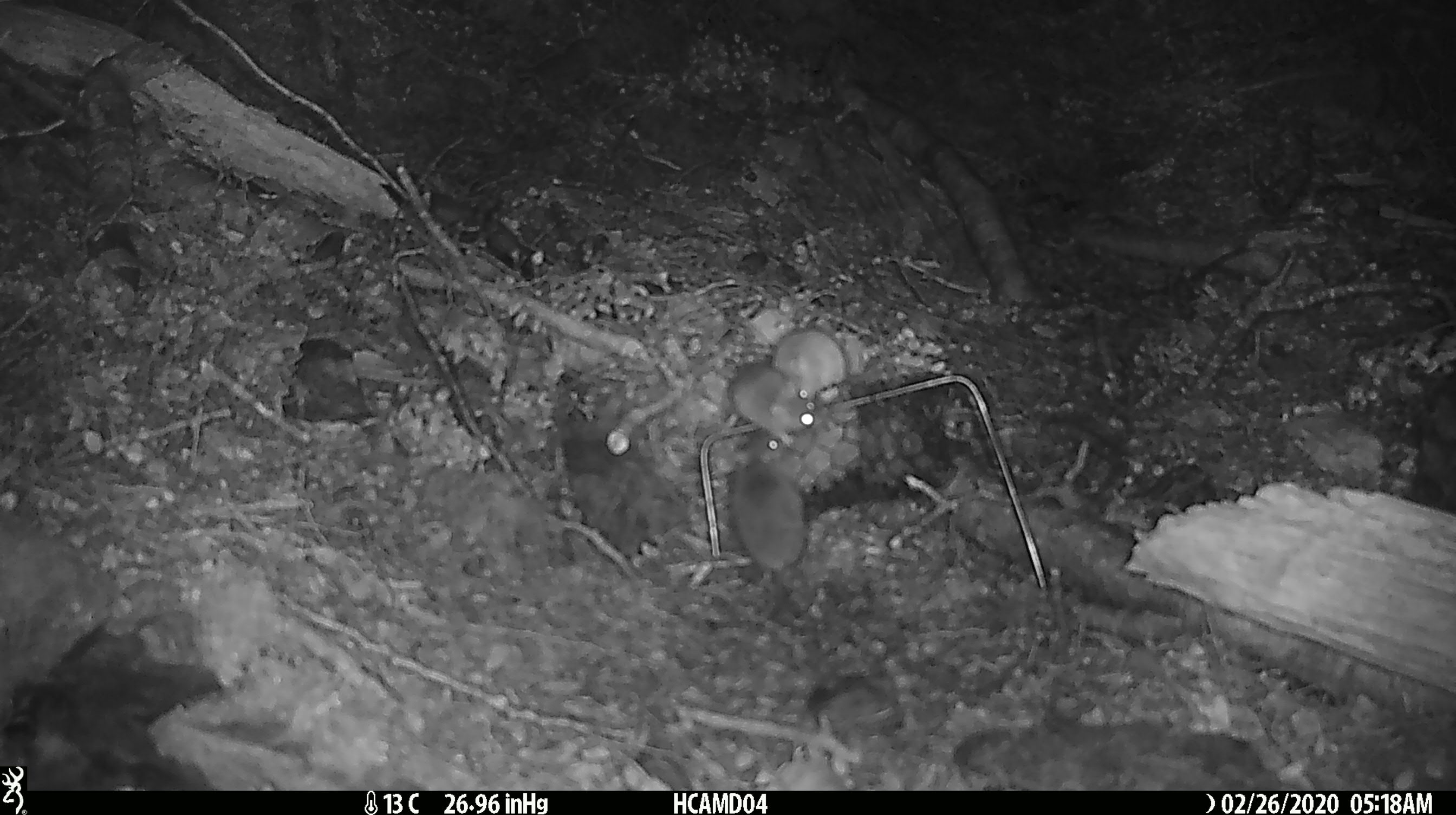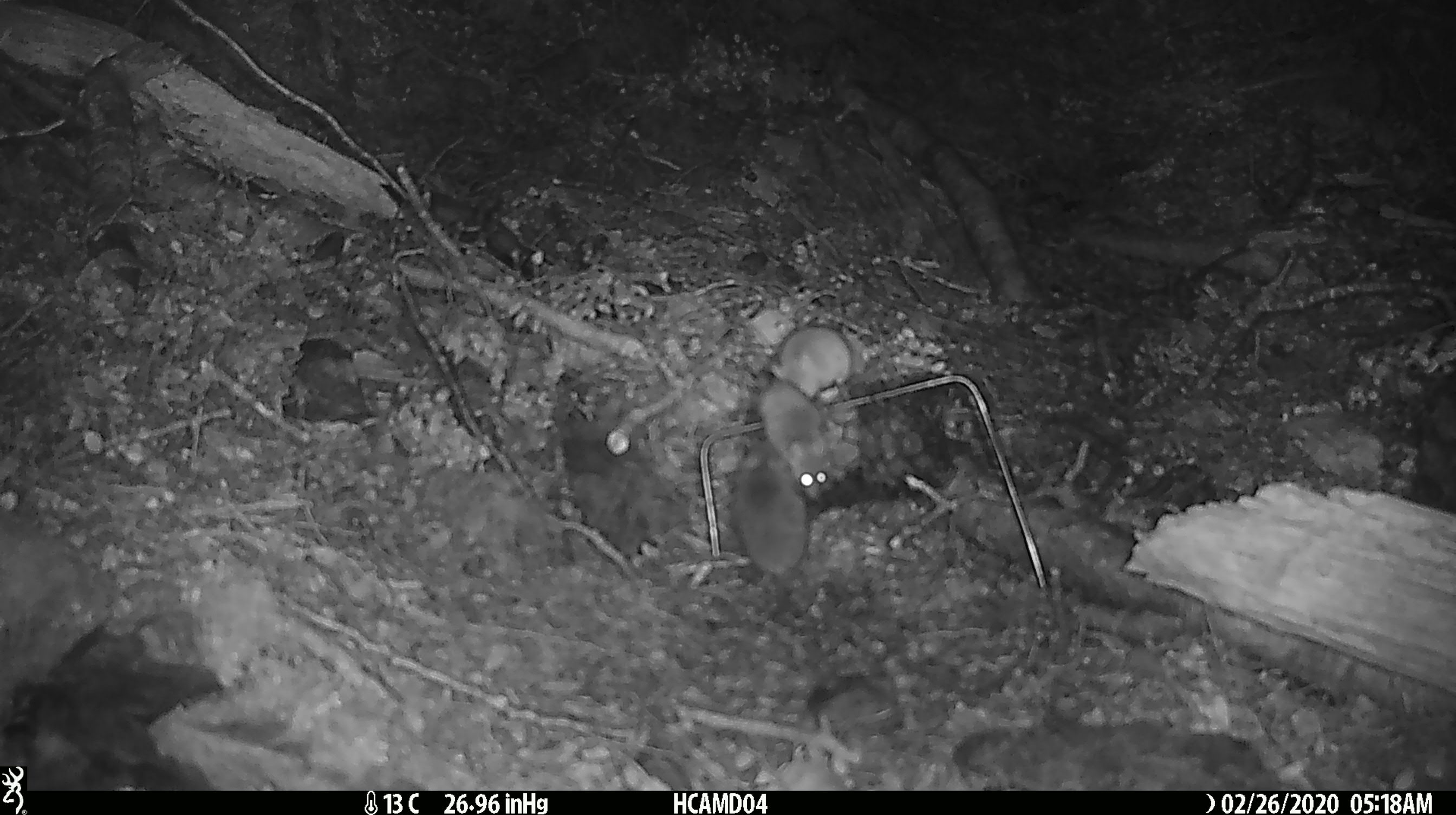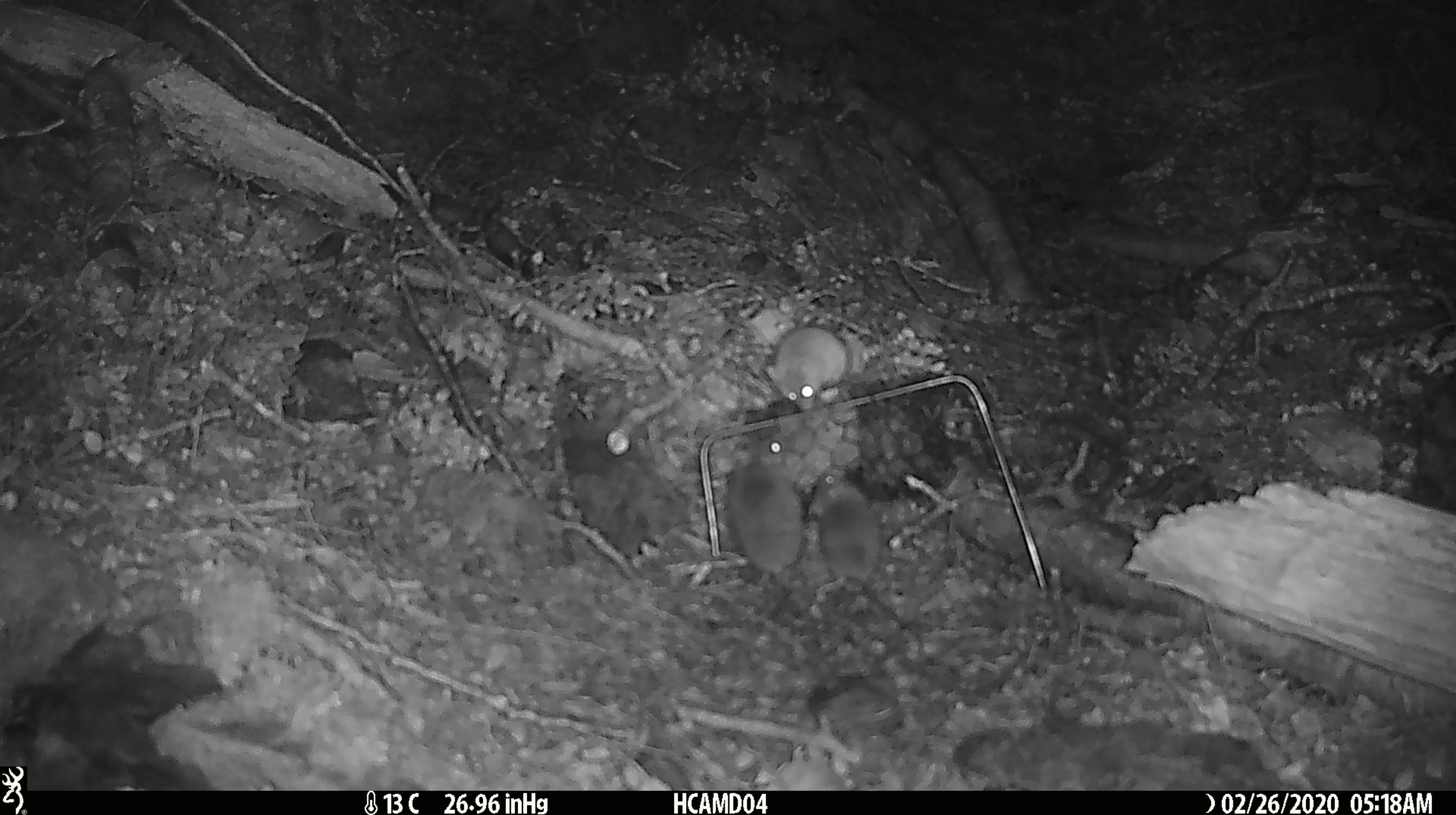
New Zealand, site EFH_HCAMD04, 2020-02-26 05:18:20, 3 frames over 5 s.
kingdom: Animalia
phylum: Chordata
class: Mammalia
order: Rodentia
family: Muridae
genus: Mus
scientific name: Mus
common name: mouse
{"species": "mouse (Mus)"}